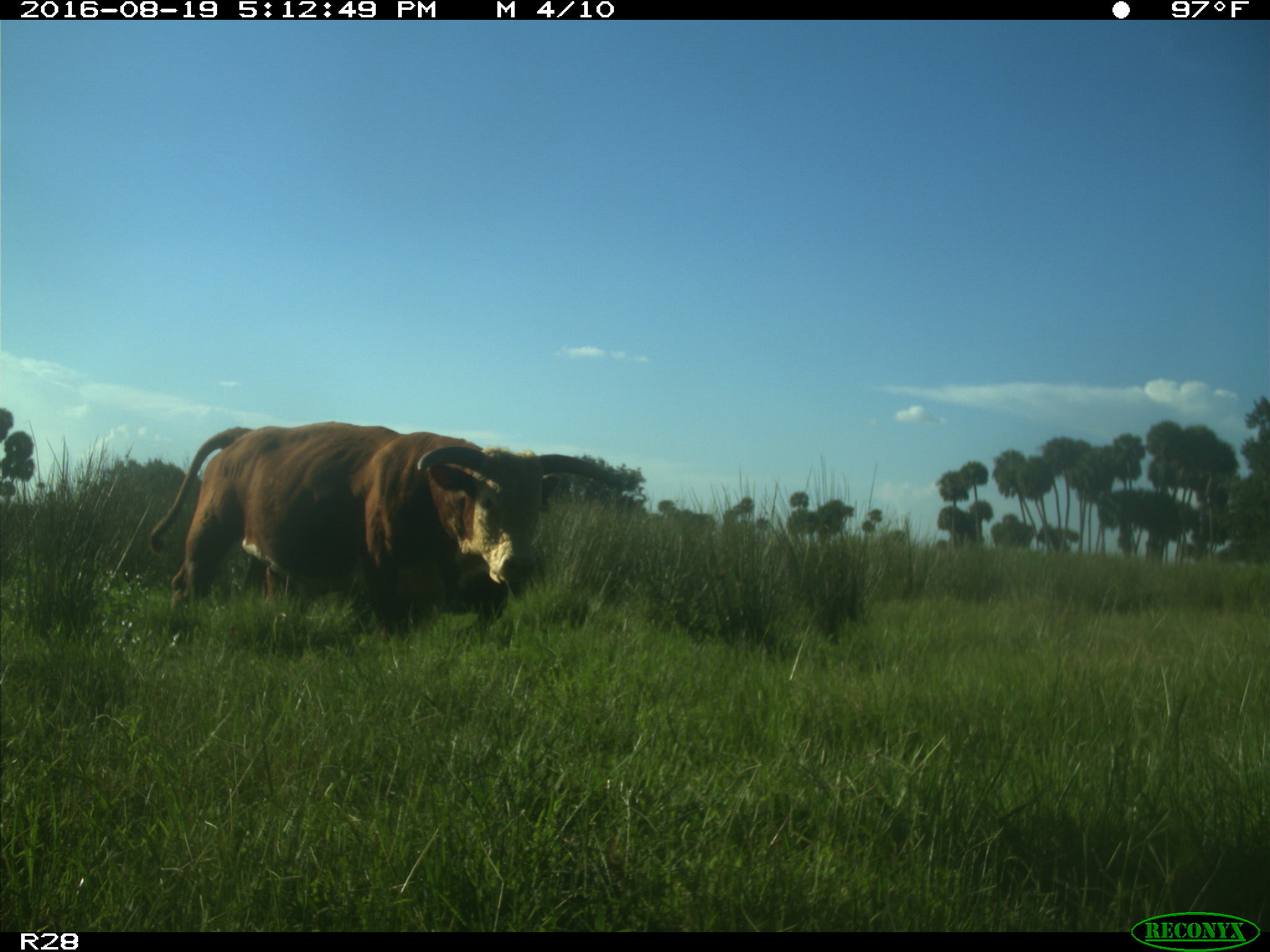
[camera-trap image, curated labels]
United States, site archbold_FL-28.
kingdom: Animalia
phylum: Chordata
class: Mammalia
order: Artiodactyla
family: Bovidae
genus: Bos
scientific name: Bos taurus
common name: domestic cow